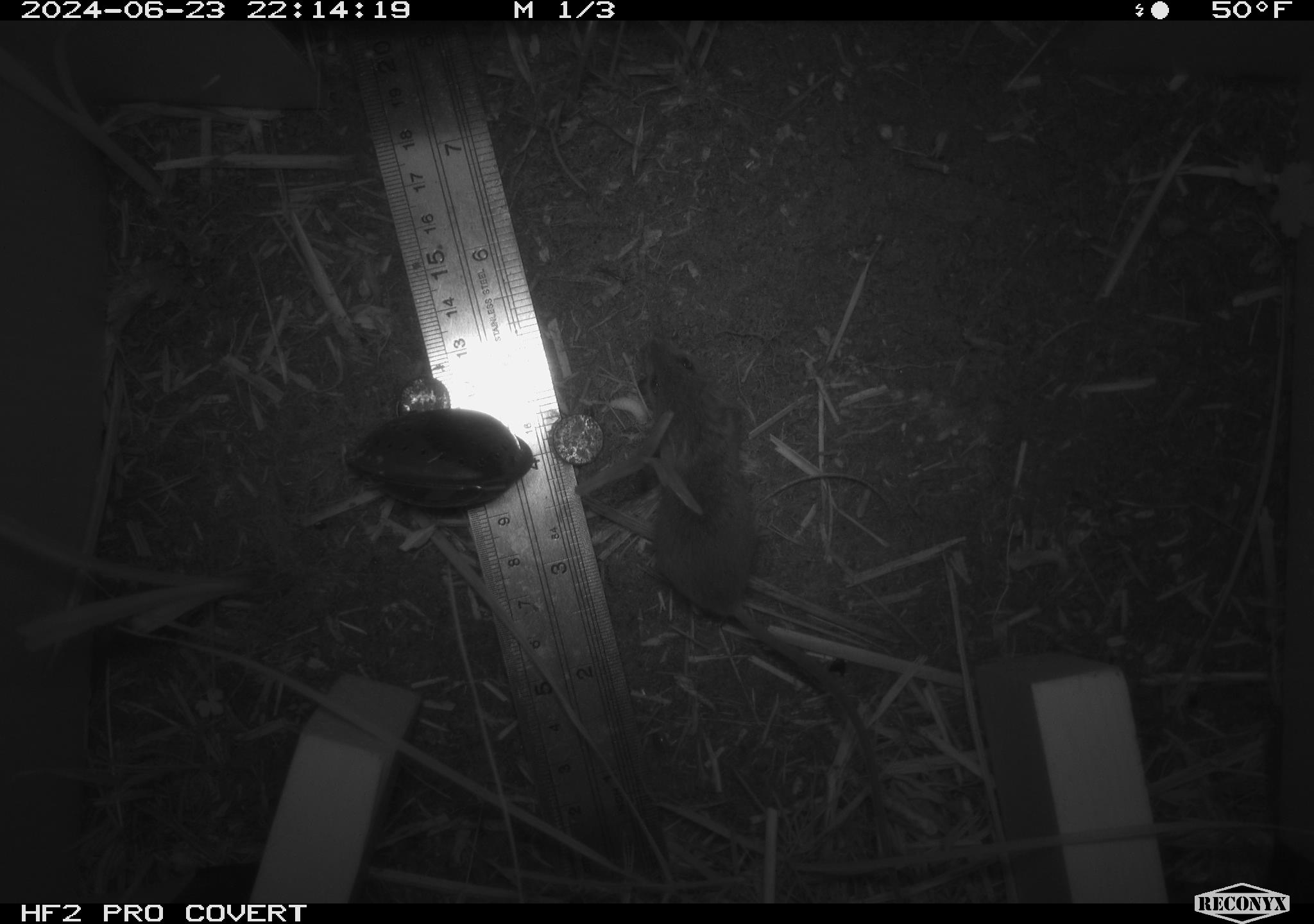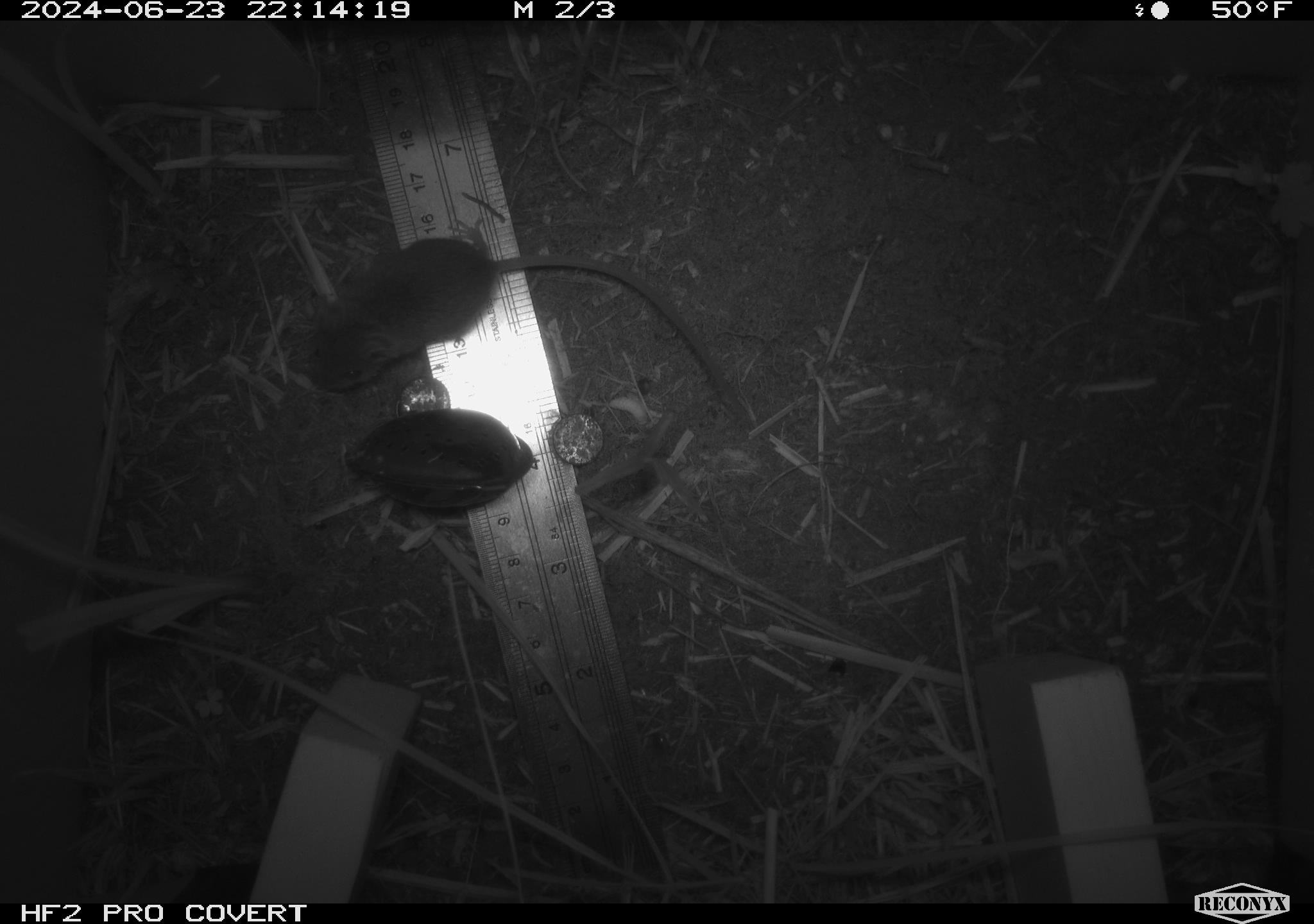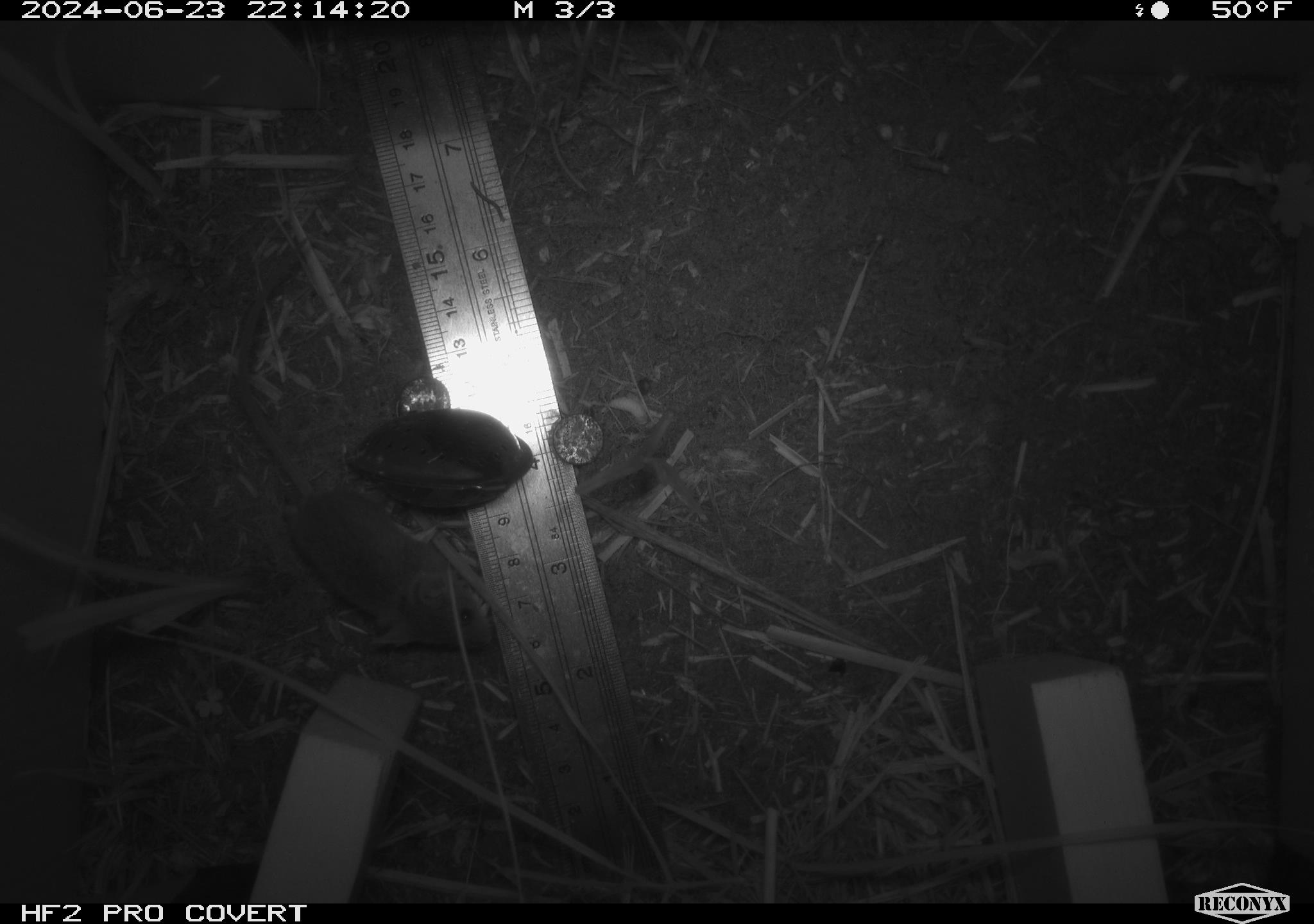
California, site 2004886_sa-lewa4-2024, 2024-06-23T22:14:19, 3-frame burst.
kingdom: Animalia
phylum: Chordata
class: Mammalia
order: Rodentia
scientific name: Rodentia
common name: rodent